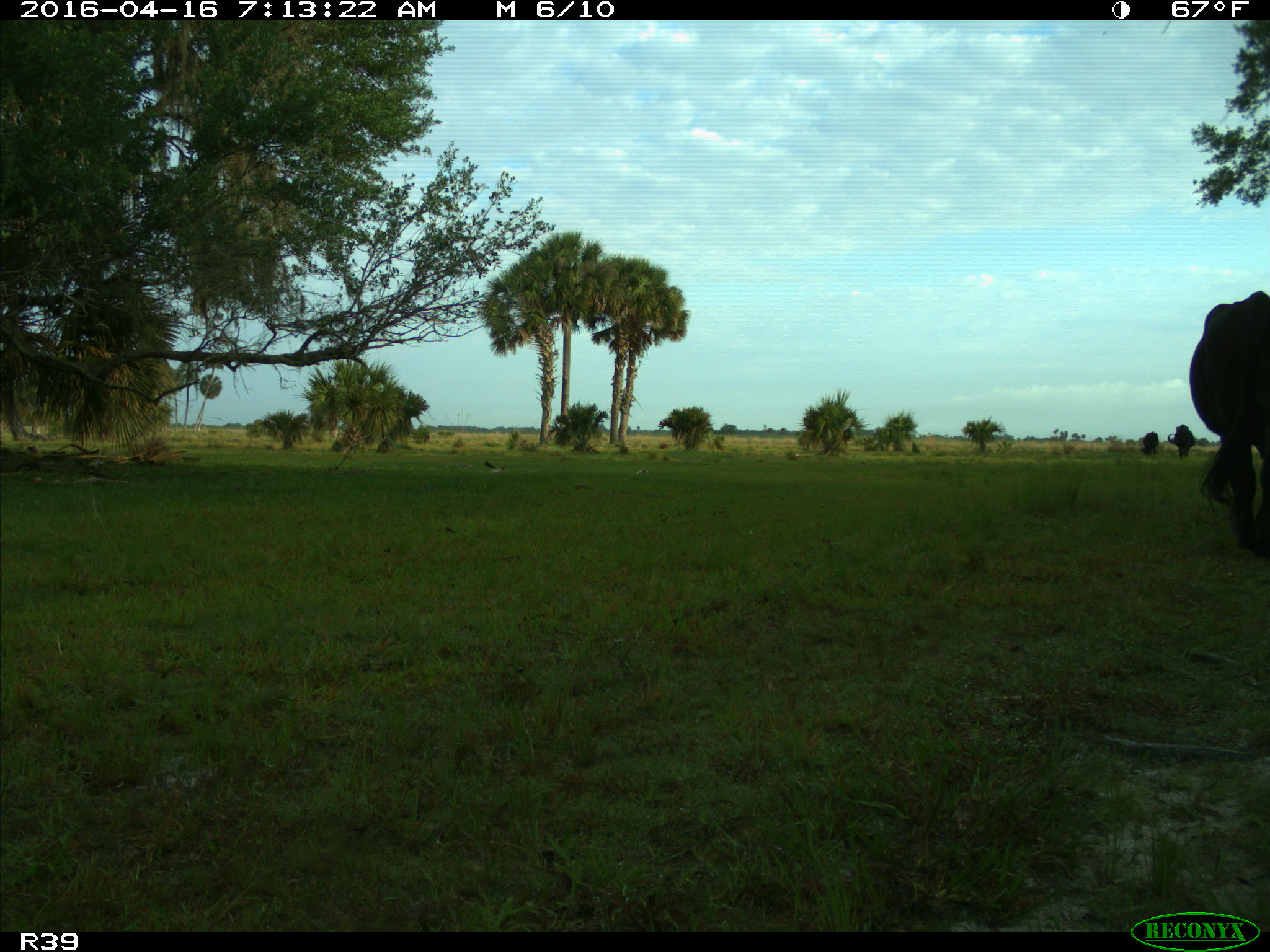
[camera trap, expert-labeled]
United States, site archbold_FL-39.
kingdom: Animalia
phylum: Chordata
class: Mammalia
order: Artiodactyla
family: Bovidae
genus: Bos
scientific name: Bos taurus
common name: domestic cow